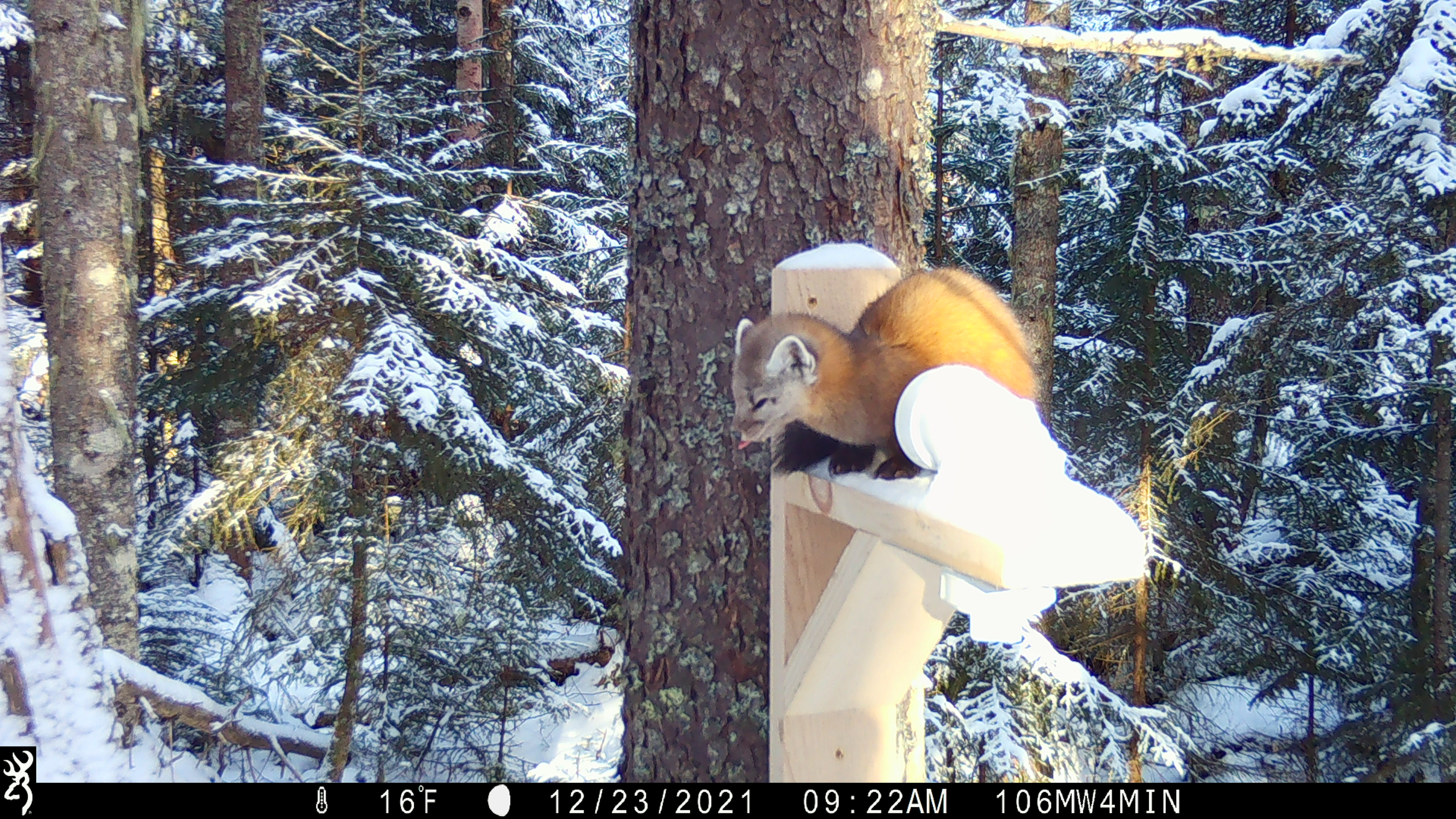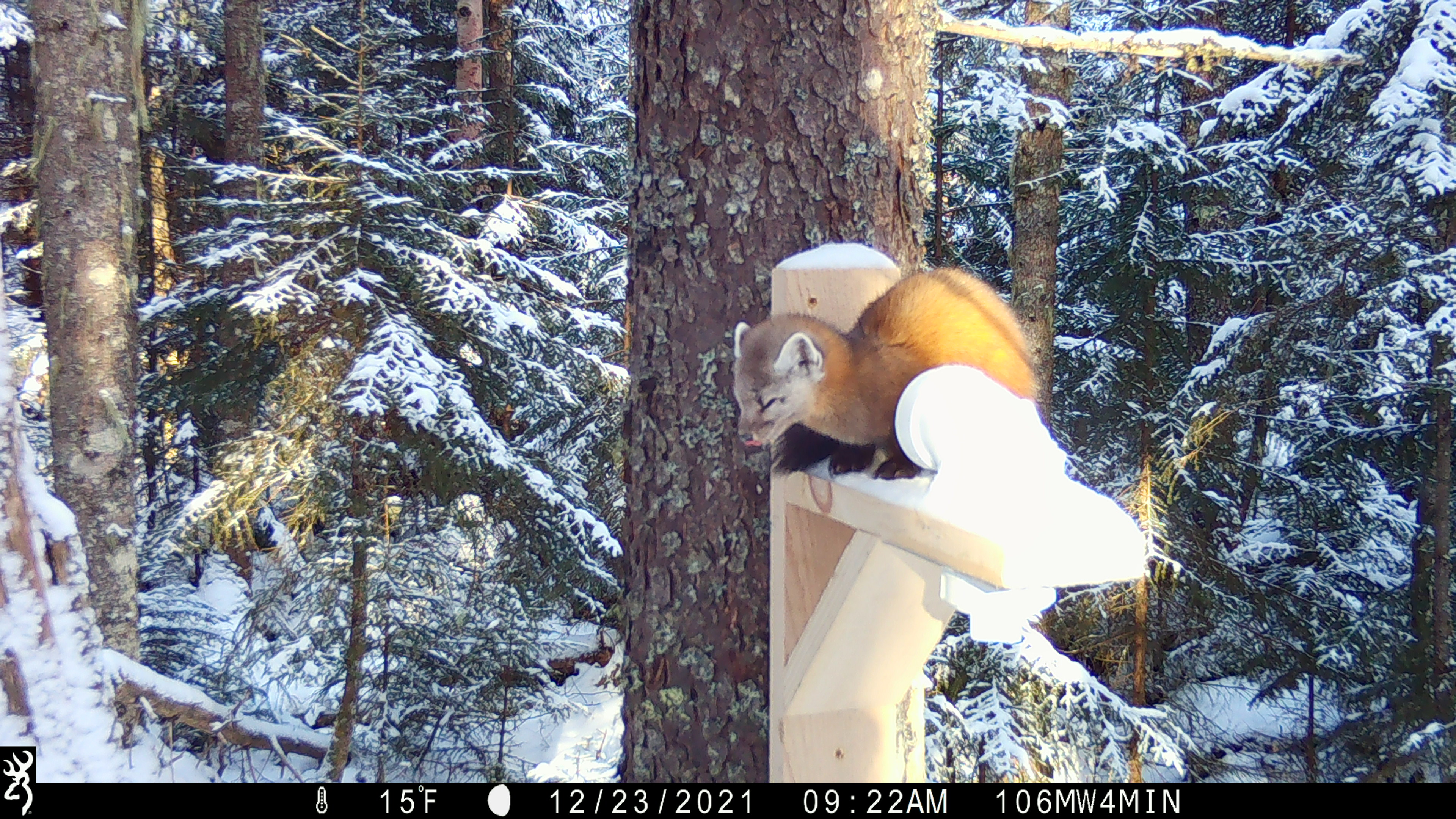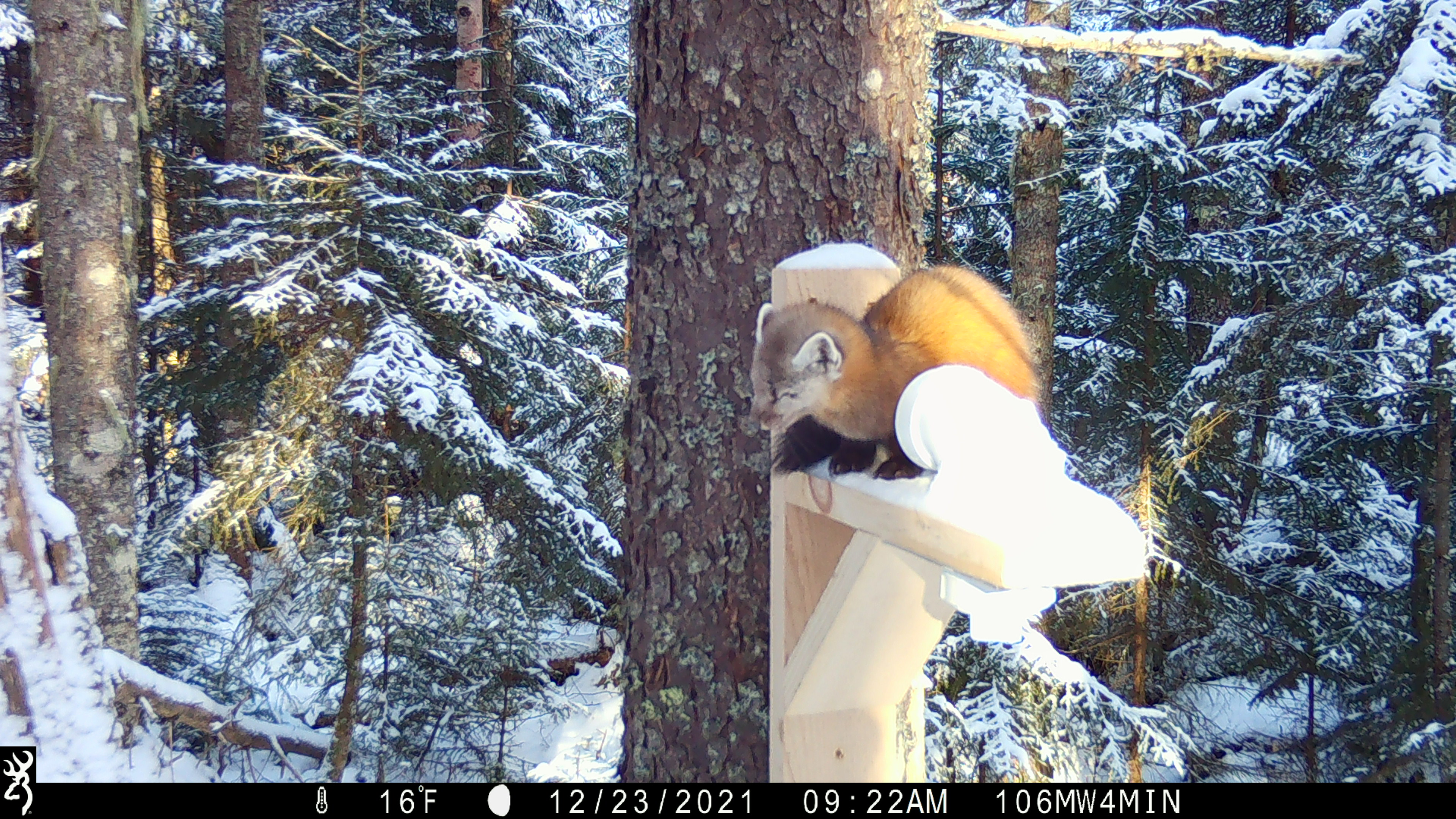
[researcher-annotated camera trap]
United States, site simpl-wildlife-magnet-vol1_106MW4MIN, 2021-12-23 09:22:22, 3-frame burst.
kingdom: Animalia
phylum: Chordata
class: Mammalia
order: Carnivora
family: Mustelidae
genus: Martes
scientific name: Martes americana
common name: american marten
American marten (Martes americana).